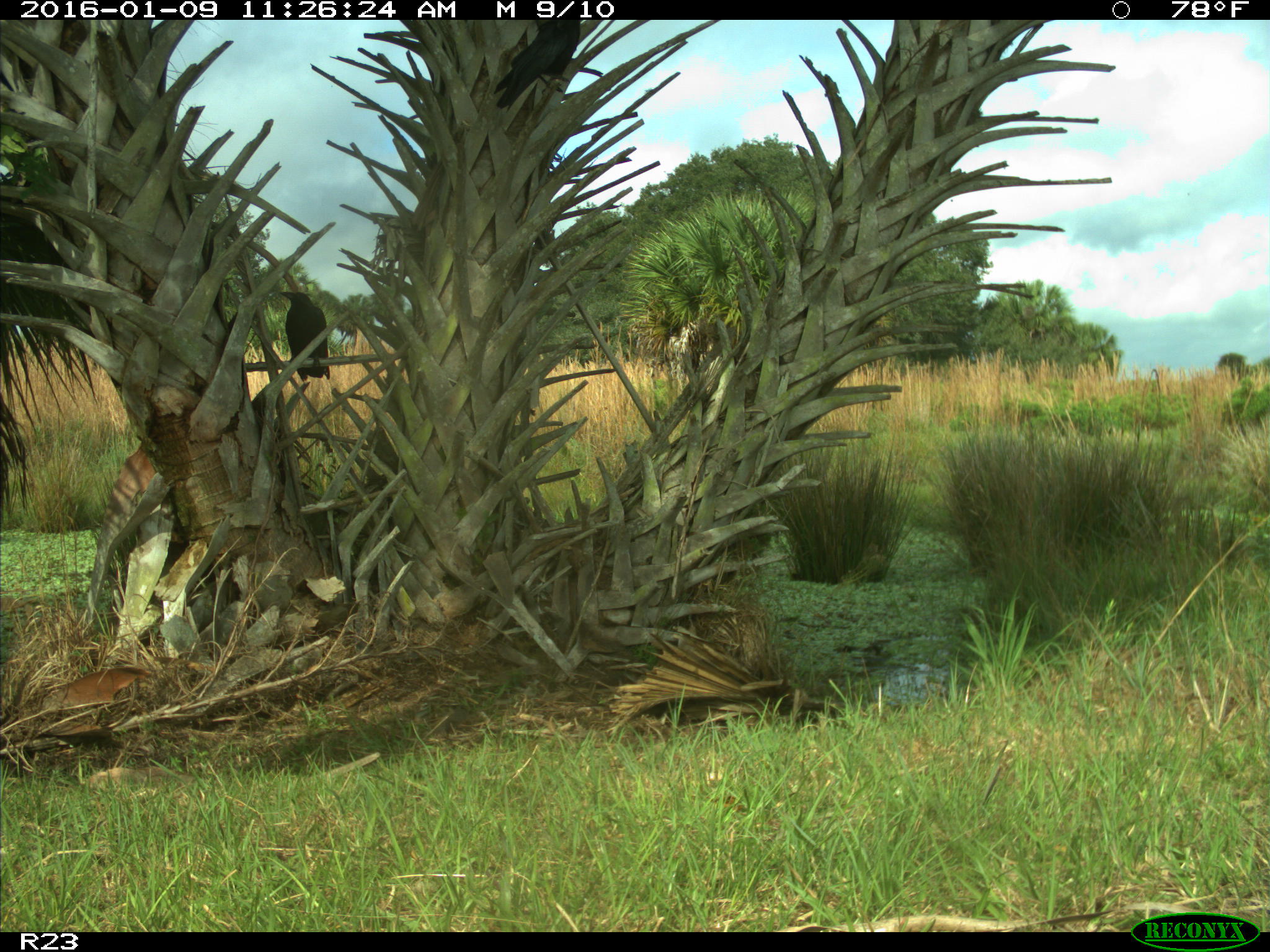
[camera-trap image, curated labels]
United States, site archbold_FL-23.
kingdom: Animalia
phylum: Chordata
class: Aves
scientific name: Aves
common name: birds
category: unidentified bird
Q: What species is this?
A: Unidentified bird (birds) (Aves).